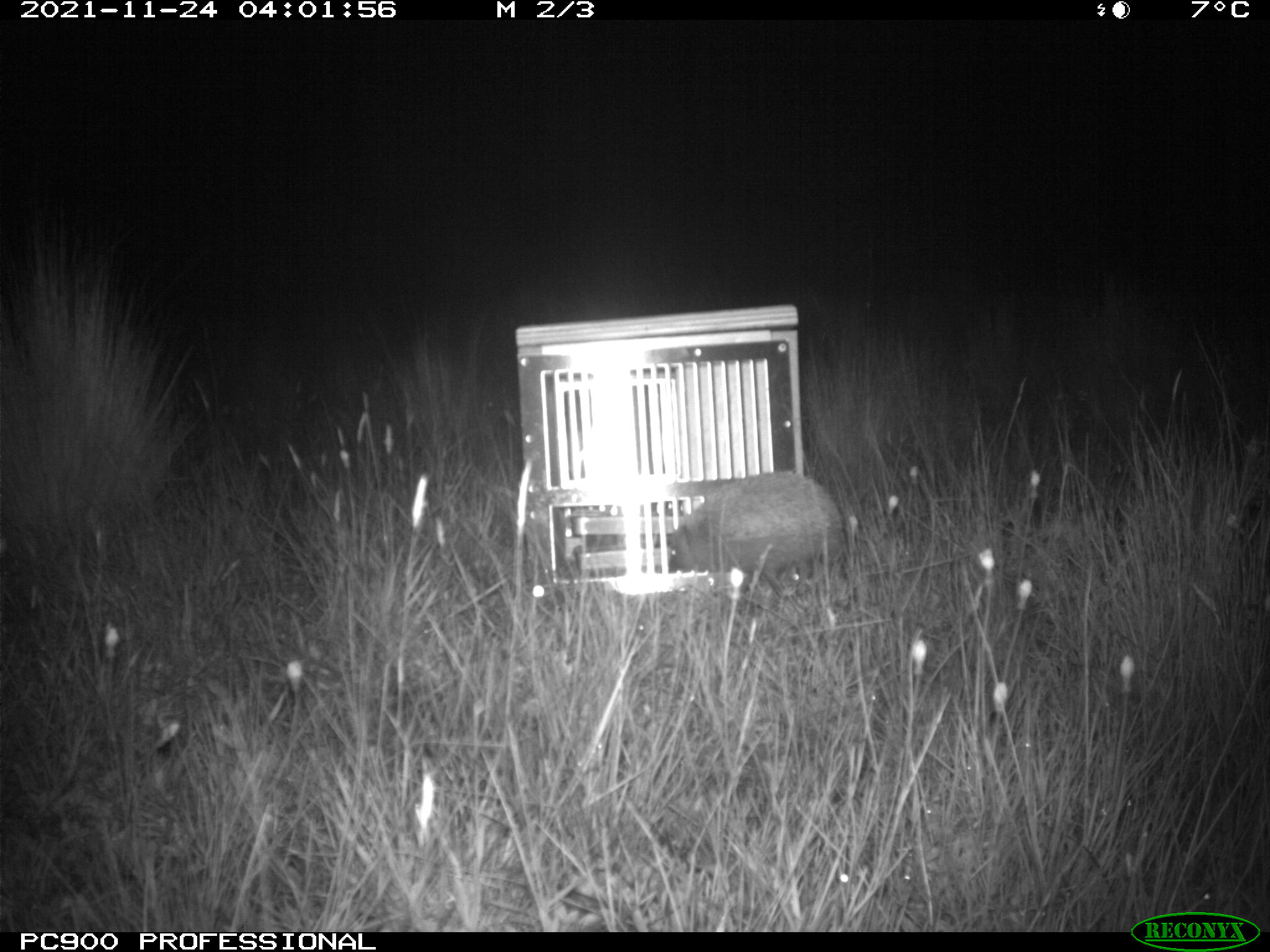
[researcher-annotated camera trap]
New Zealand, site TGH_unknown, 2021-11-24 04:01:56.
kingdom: Animalia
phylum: Chordata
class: Mammalia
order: Eulipotyphla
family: Erinaceidae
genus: Erinaceus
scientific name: Erinaceus europaeus europaeus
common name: european hedgehog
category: hedgehog